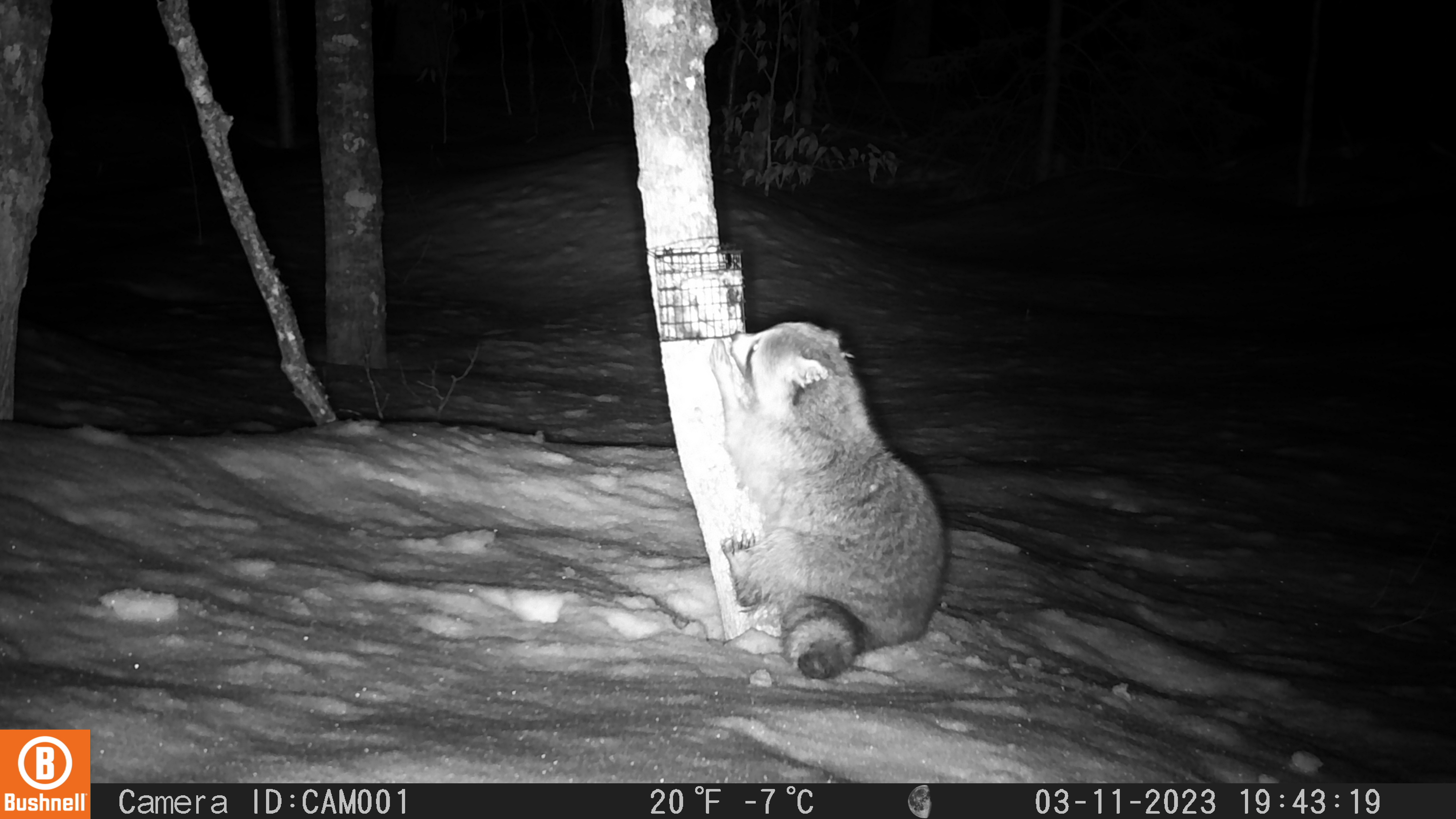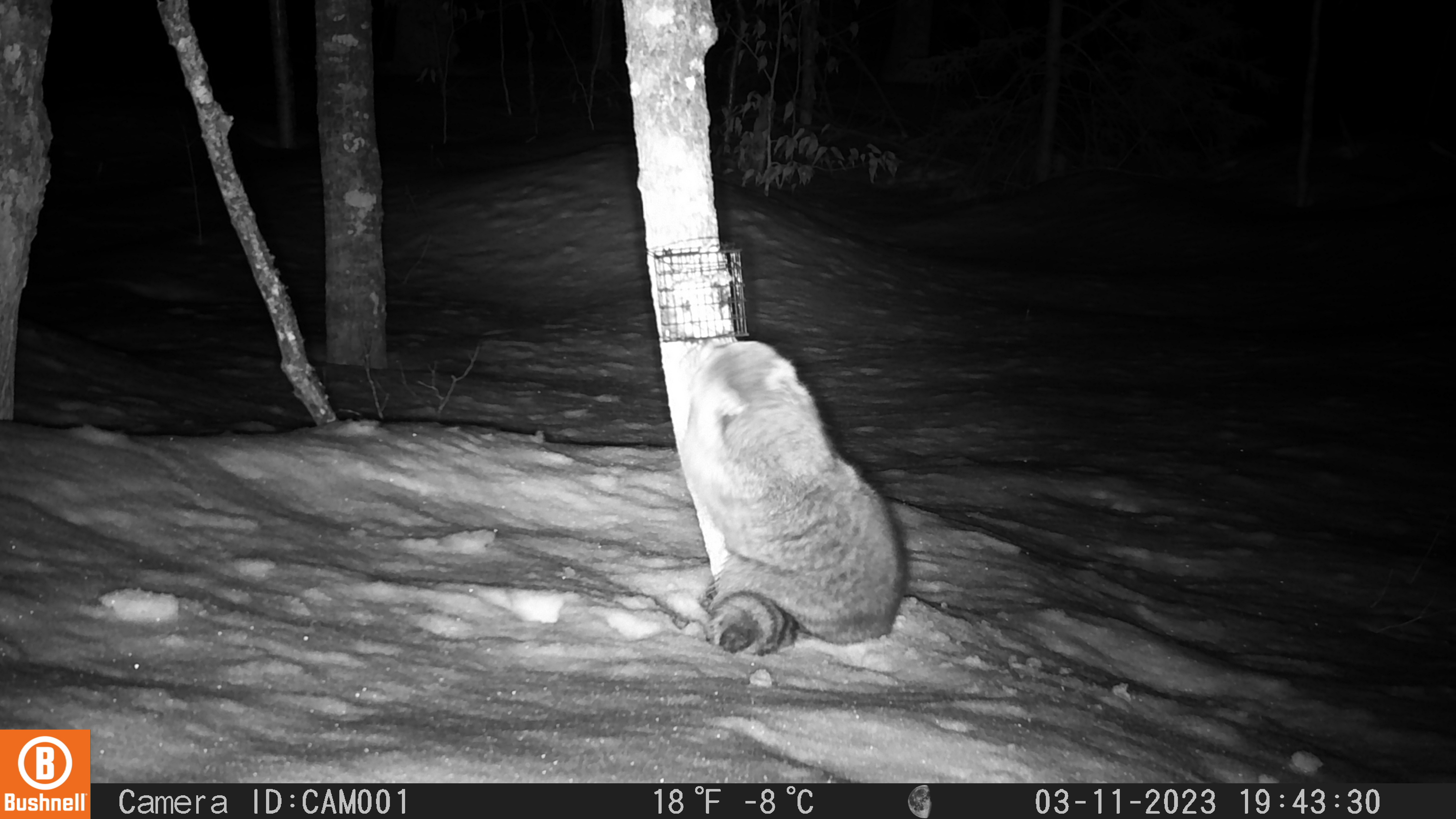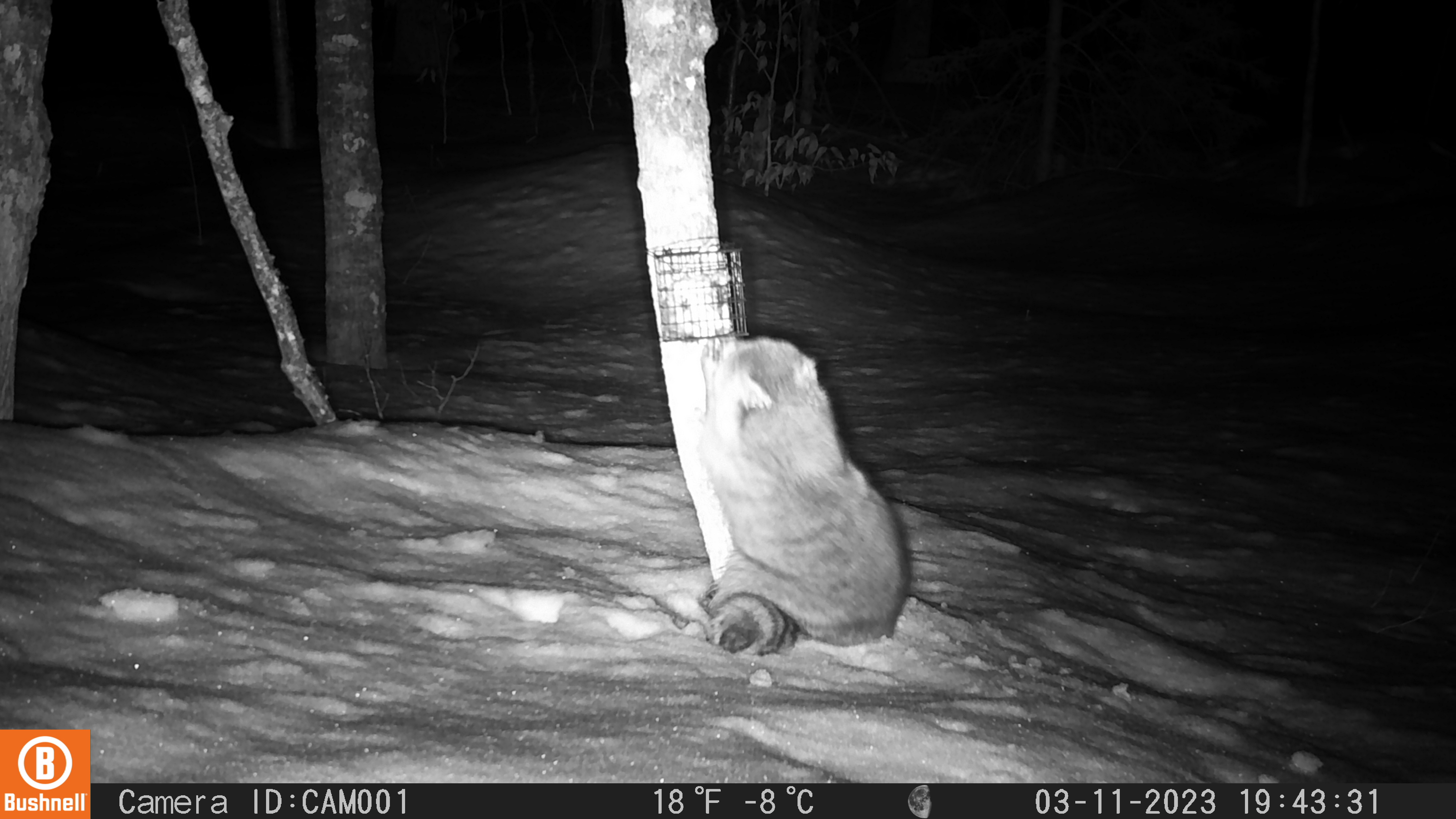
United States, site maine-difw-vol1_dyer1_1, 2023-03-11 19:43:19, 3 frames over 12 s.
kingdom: Animalia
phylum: Chordata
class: Mammalia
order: Carnivora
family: Procyonidae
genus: Procyon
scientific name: Procyon lotor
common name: raccoon